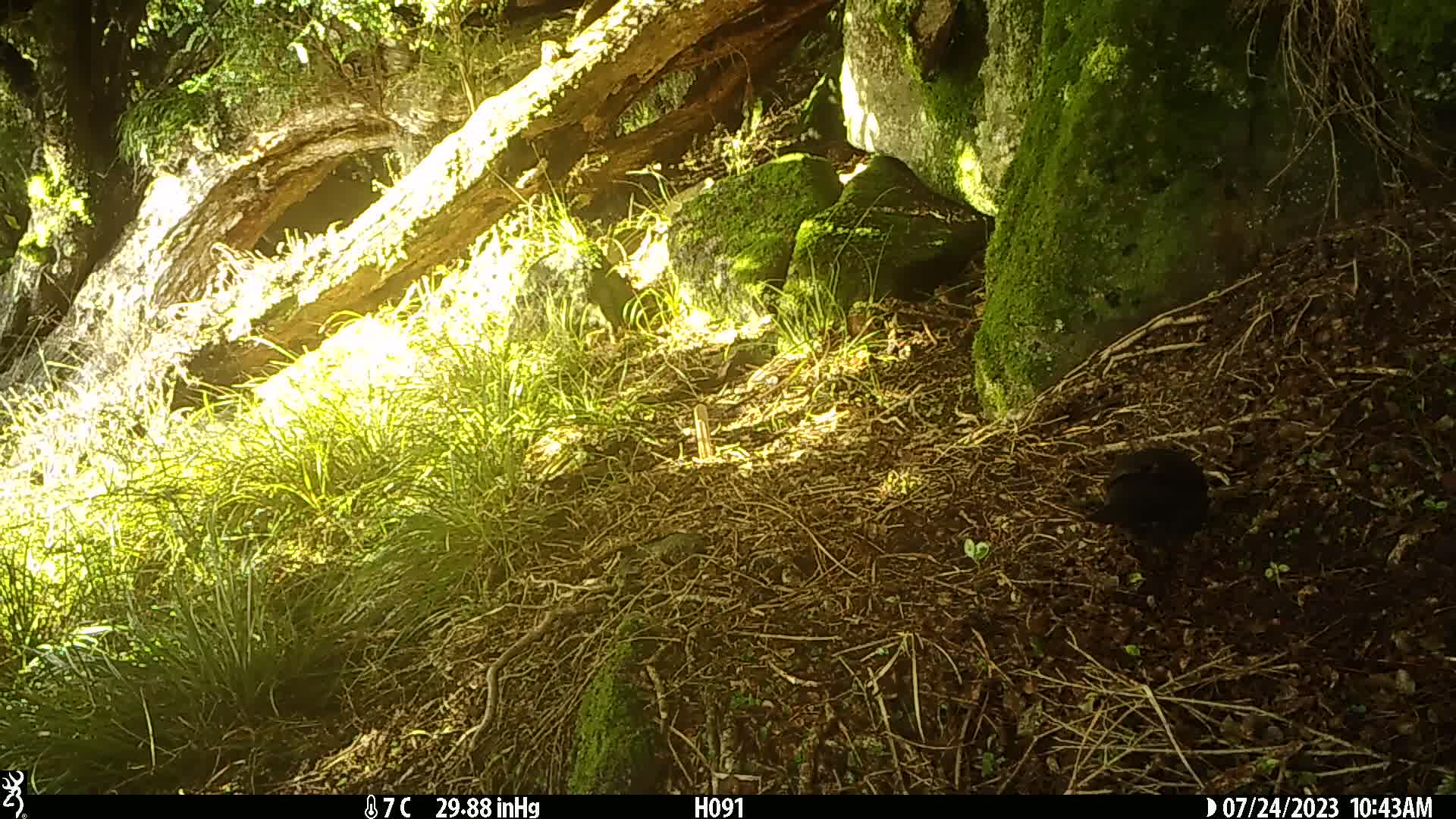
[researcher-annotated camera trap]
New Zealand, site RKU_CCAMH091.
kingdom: Animalia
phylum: Chordata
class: Aves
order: Passeriformes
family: Turdidae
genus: Turdus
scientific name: Turdus merula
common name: eurasian blackbird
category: blackbird